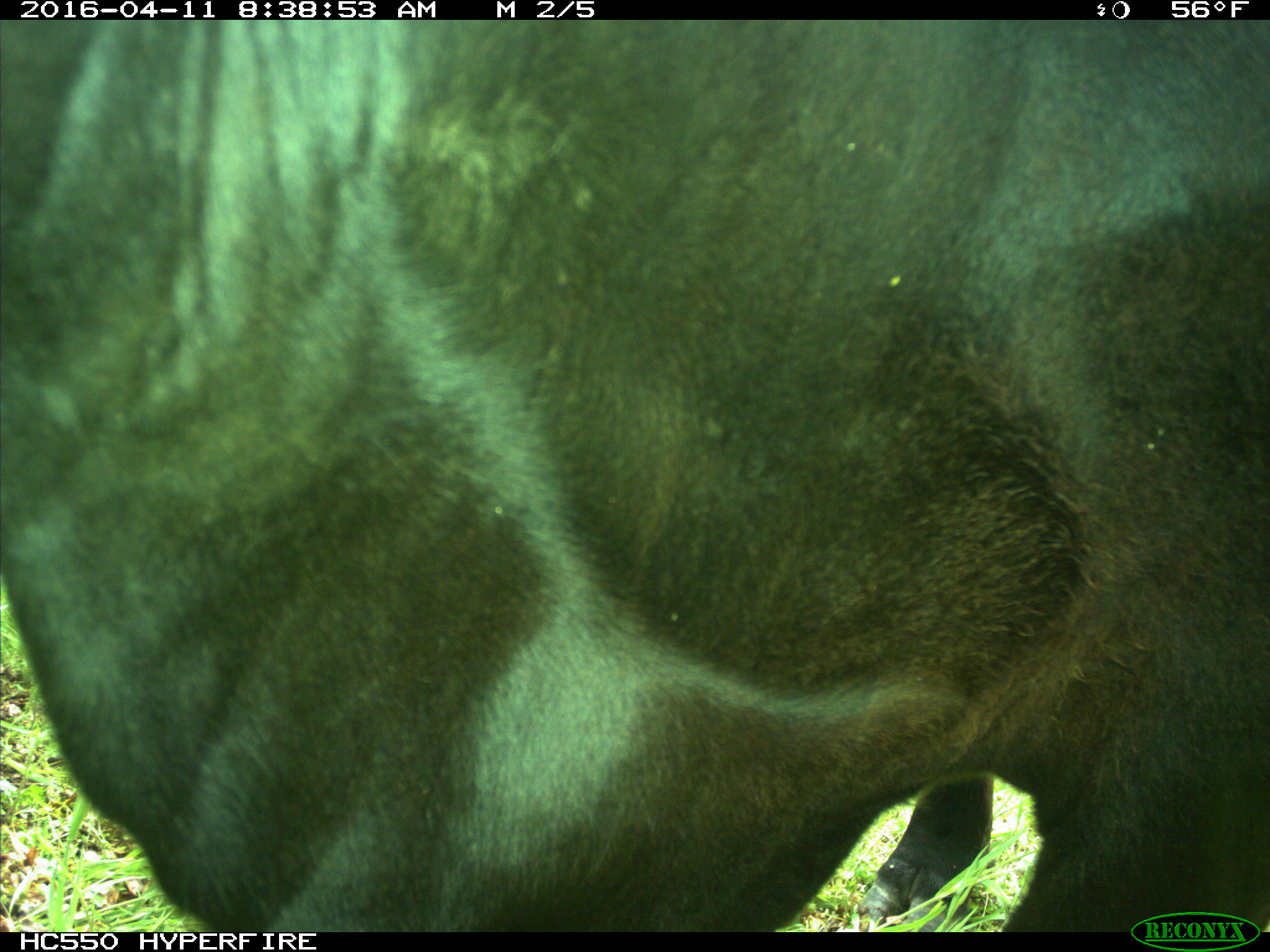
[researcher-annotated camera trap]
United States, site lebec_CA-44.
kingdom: Animalia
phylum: Chordata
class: Mammalia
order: Artiodactyla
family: Bovidae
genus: Bos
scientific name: Bos taurus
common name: domestic cow